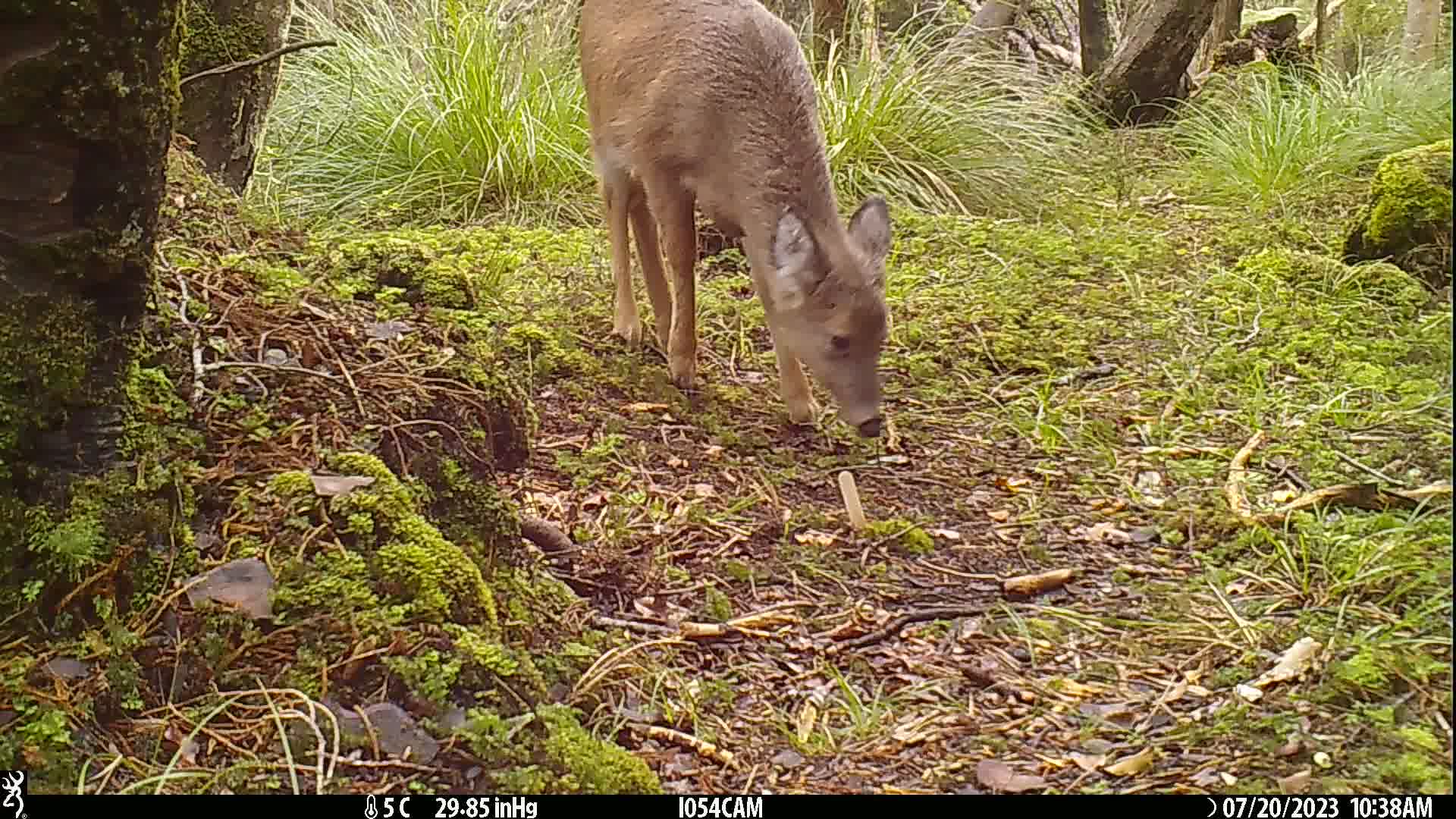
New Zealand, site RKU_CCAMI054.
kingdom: Animalia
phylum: Chordata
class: Mammalia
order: Artiodactyla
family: Cervidae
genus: Odocoileus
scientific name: Odocoileus virginianus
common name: white-tailed deer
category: white tailed deer